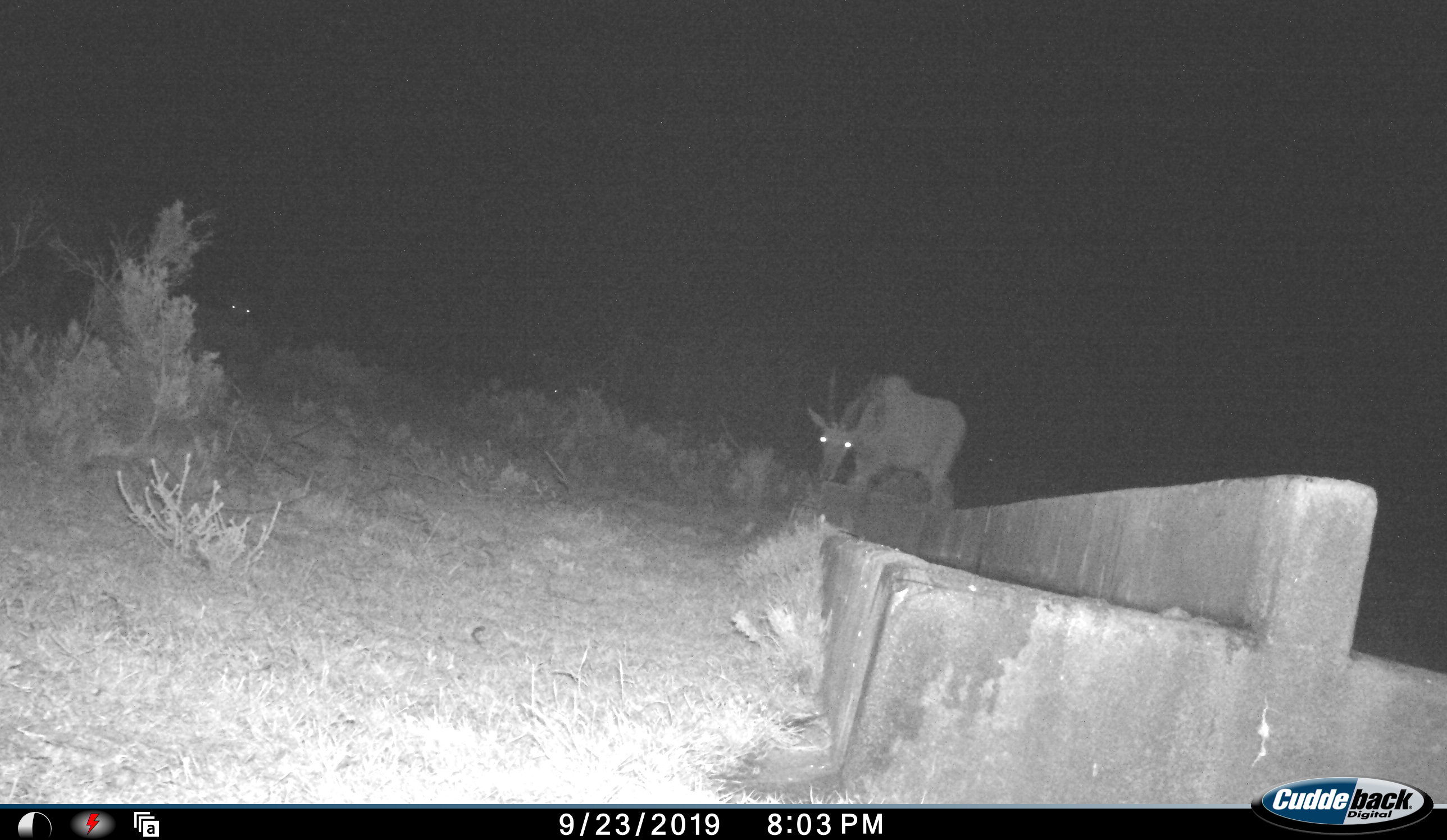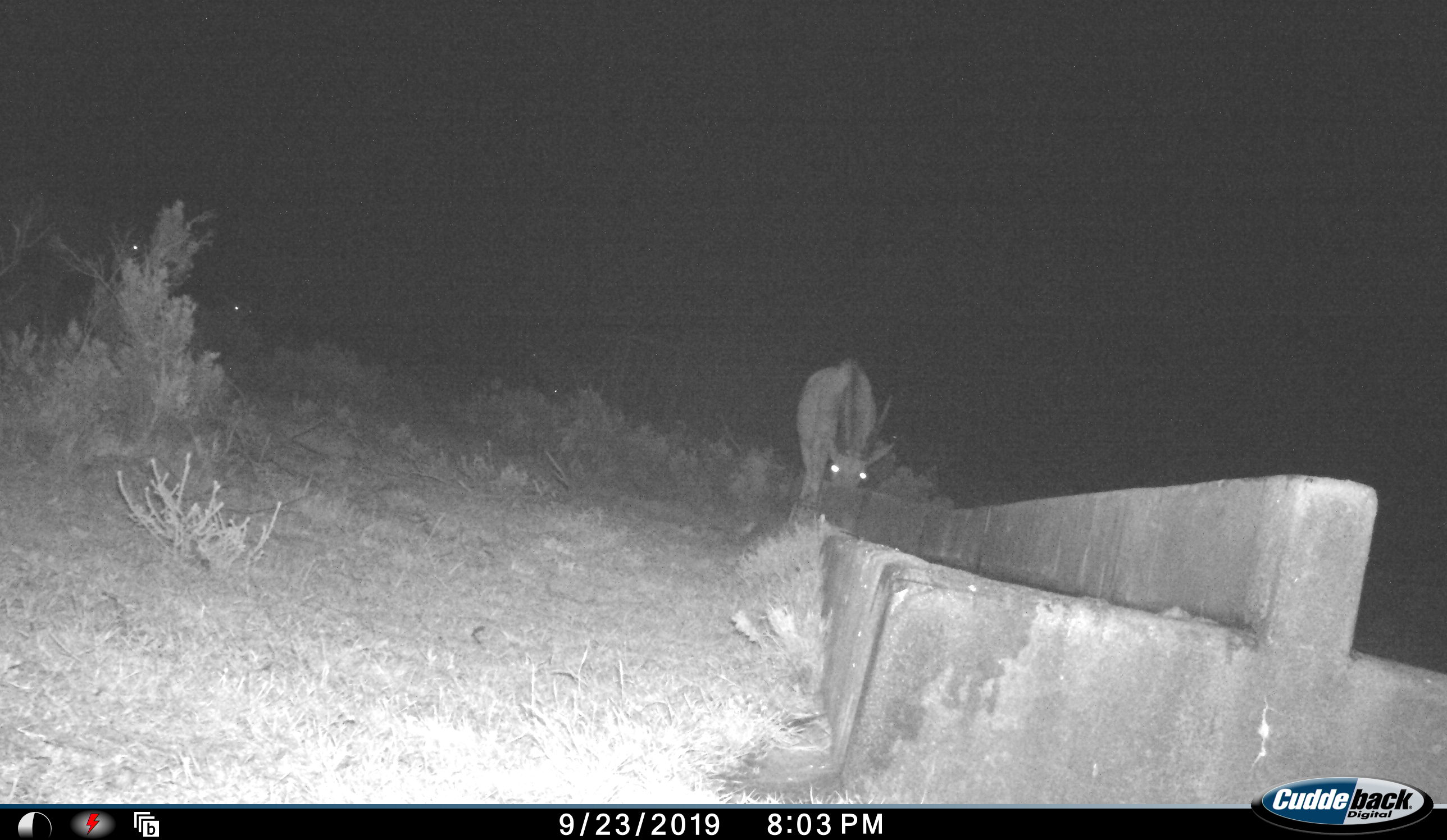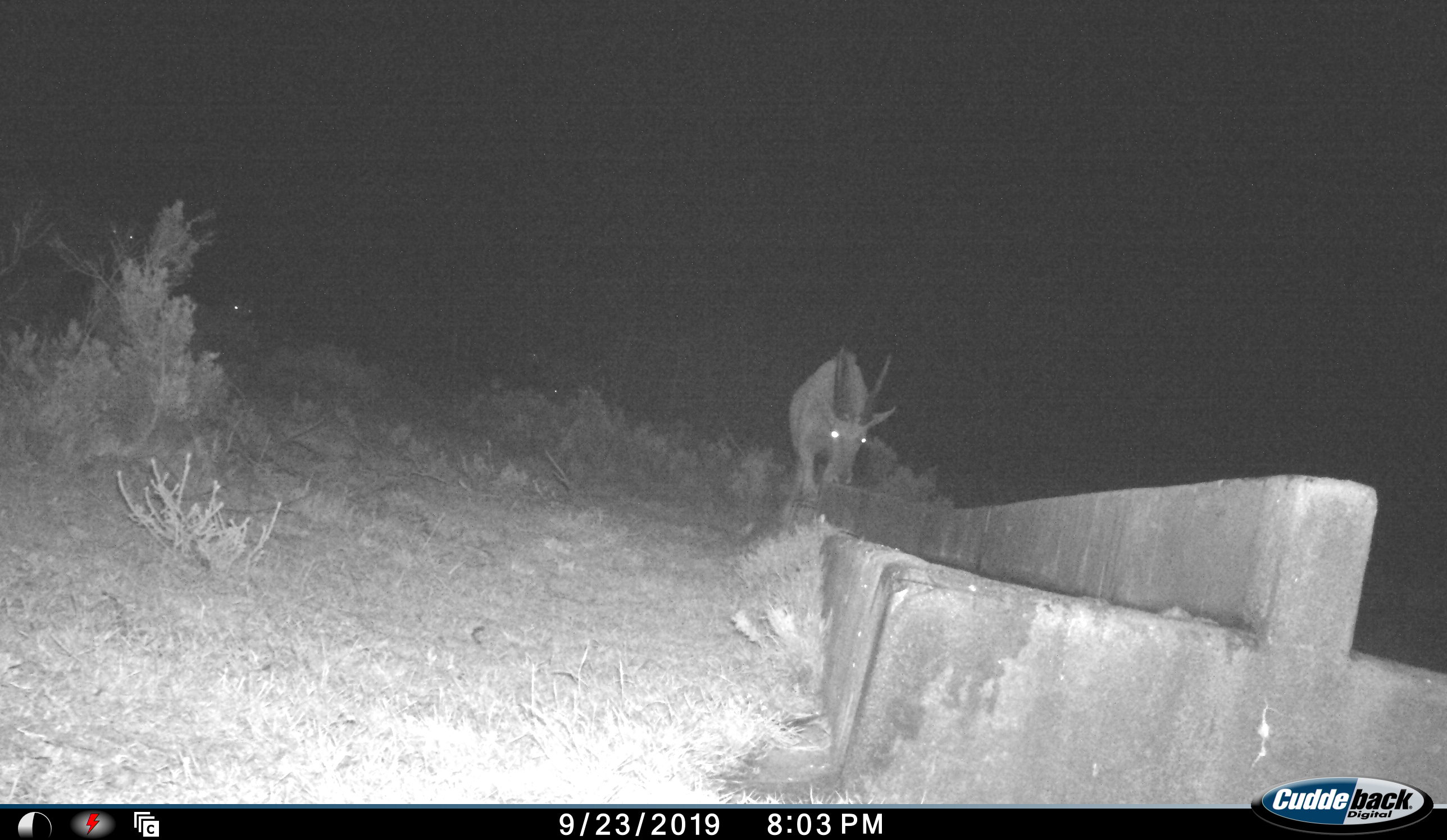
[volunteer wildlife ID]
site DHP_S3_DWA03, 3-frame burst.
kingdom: Animalia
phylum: Chordata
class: Mammalia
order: Artiodactyla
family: Bovidae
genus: Tragelaphus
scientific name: Tragelaphus oryx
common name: eland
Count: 1.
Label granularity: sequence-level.